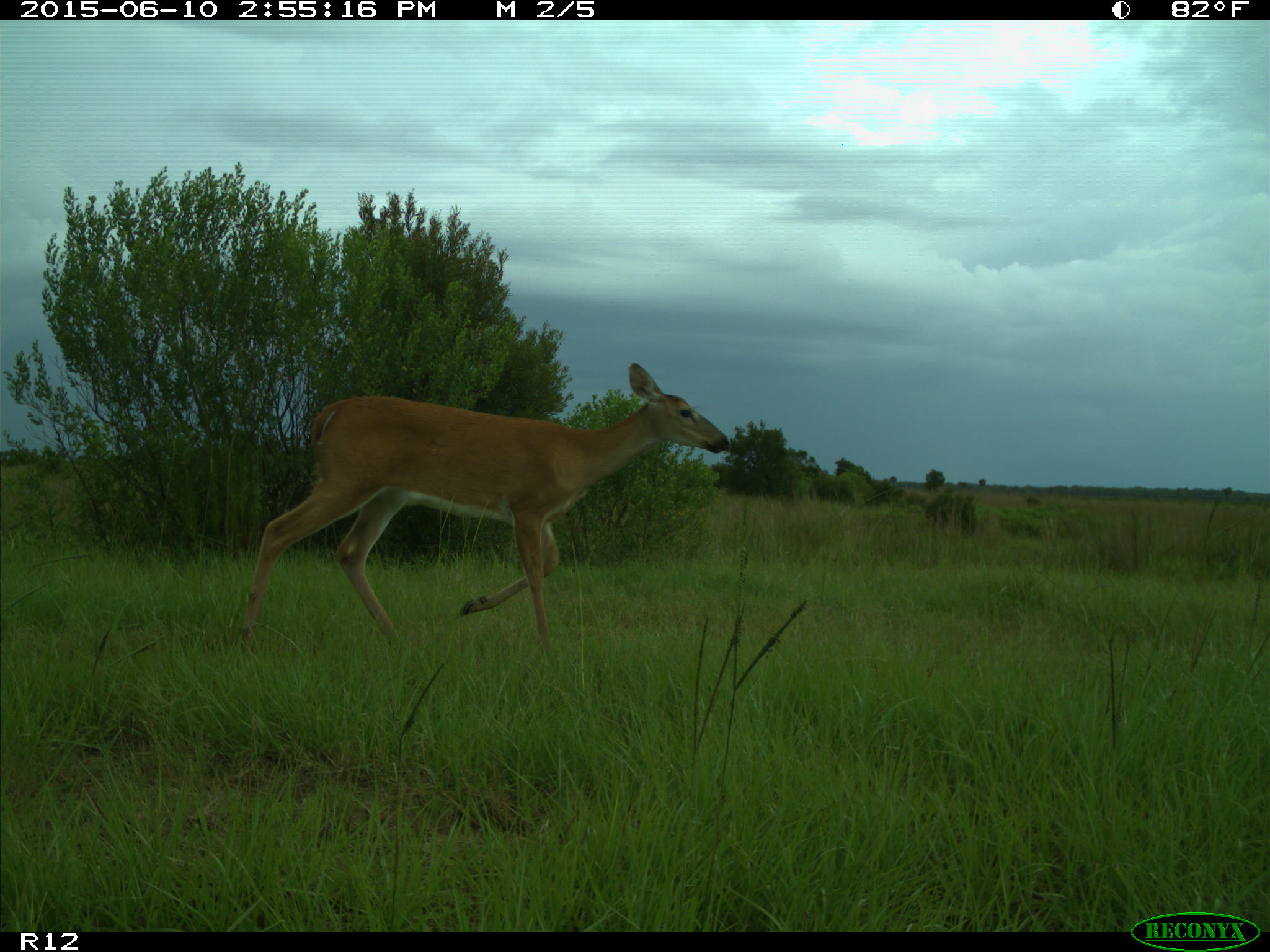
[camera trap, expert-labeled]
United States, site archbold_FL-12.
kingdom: Animalia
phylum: Chordata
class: Mammalia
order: Artiodactyla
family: Cervidae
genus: Odocoileus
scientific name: Odocoileus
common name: deer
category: unidentified deer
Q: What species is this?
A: Unidentified deer (deer) (Odocoileus).